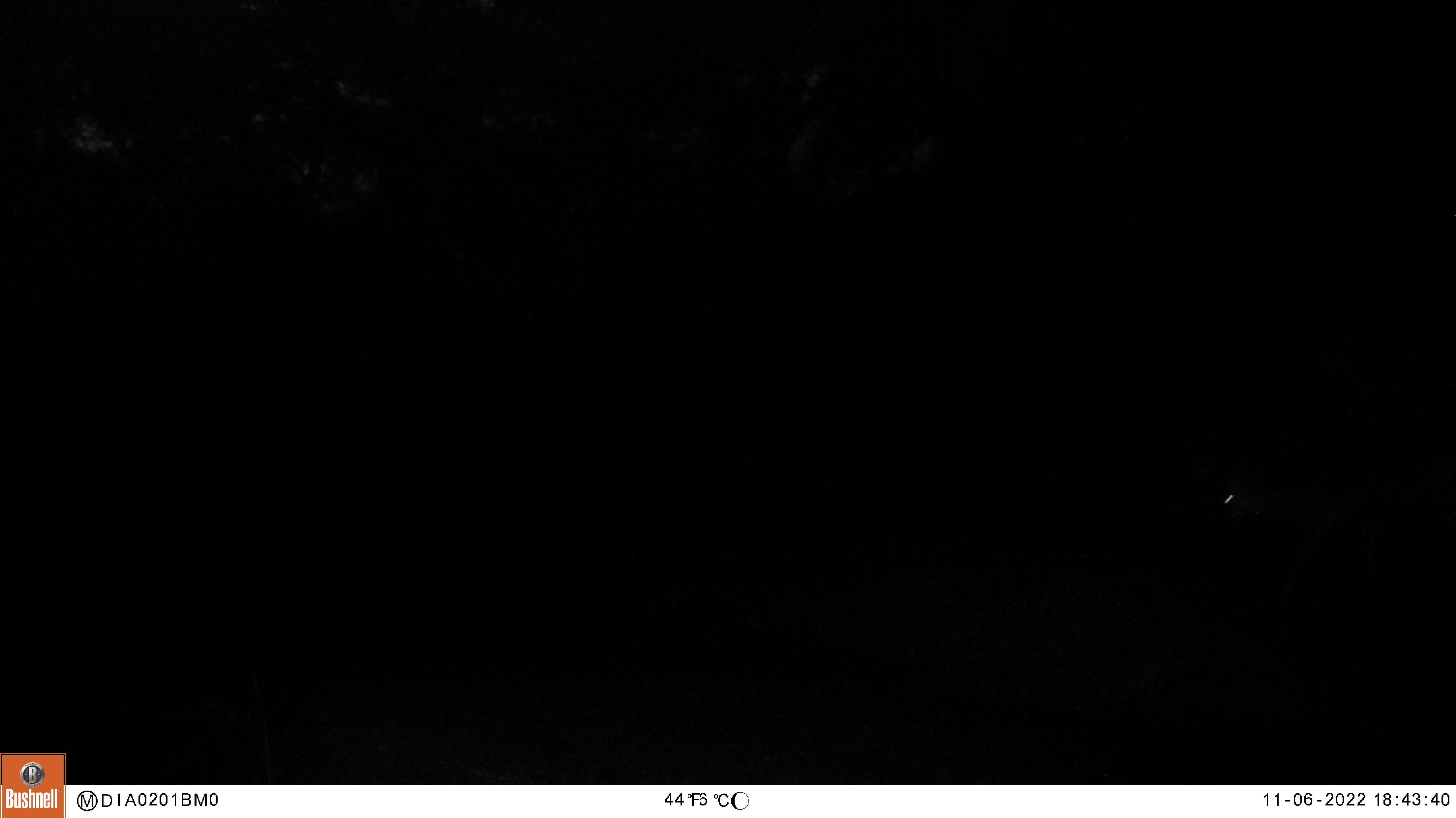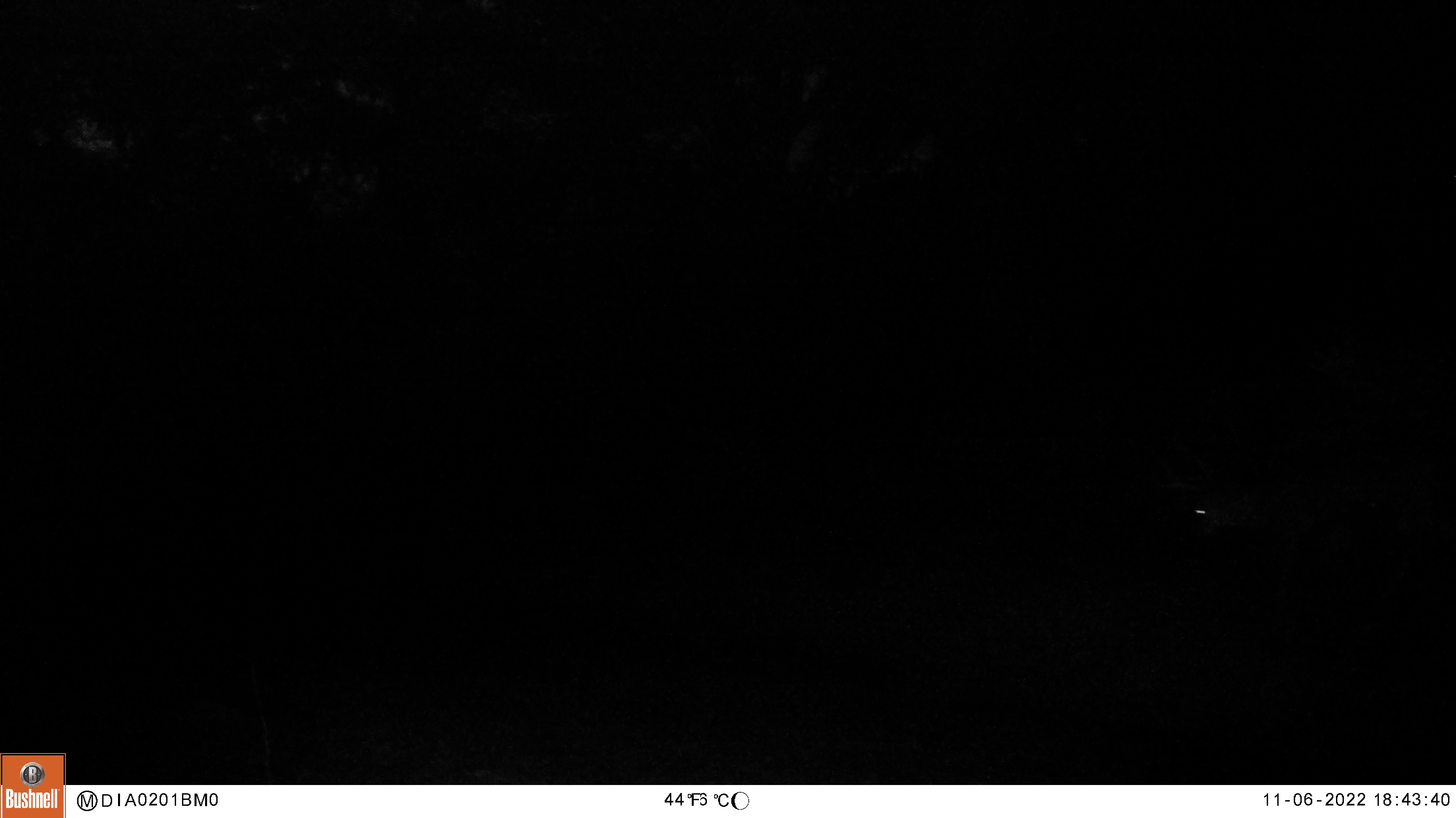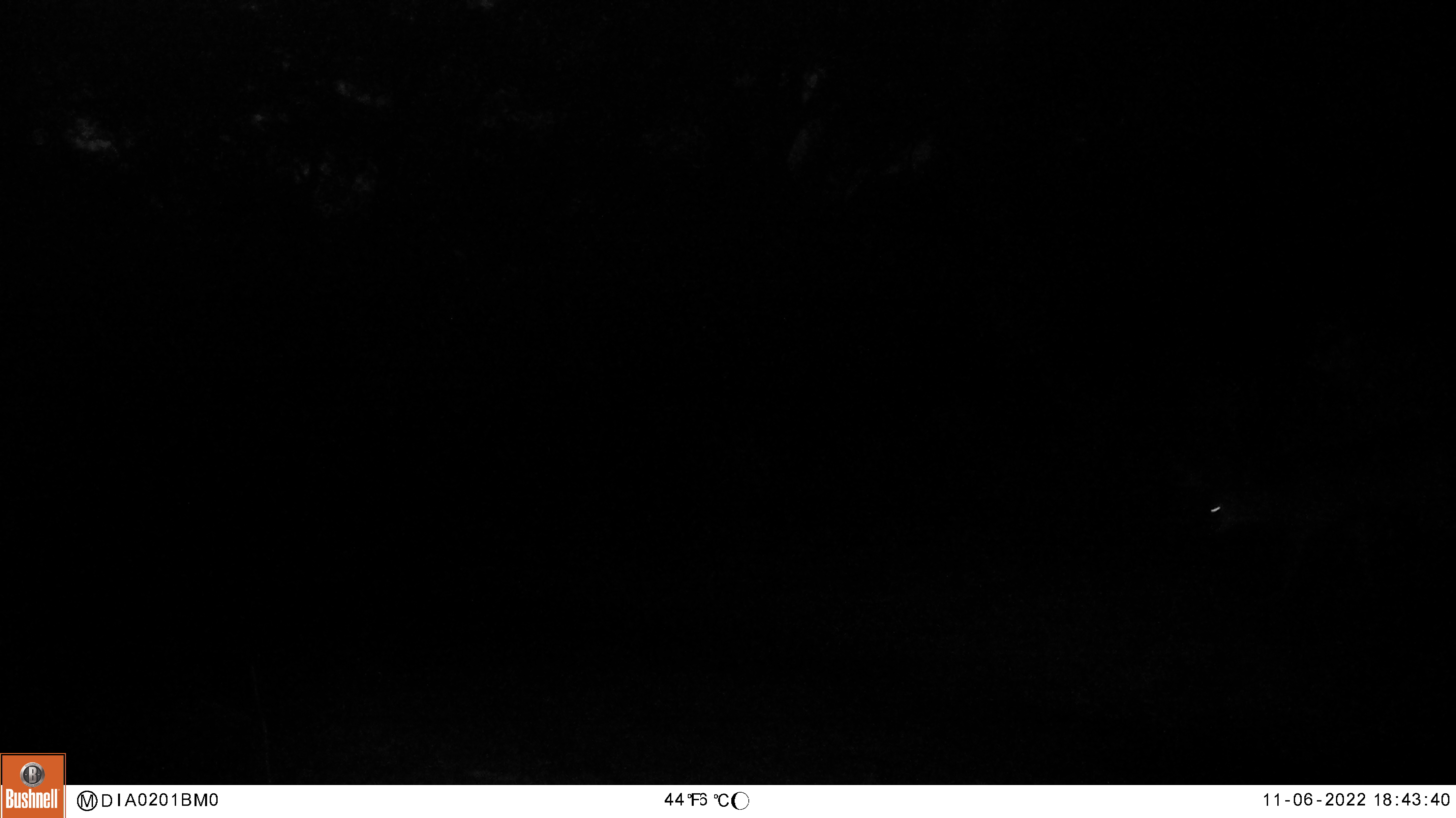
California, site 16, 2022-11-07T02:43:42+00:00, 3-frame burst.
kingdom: Animalia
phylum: Chordata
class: Mammalia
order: Artiodactyla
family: Cervidae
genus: Odocoileus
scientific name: Odocoileus hemionus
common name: mule deer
Mule deer (Odocoileus hemionus).